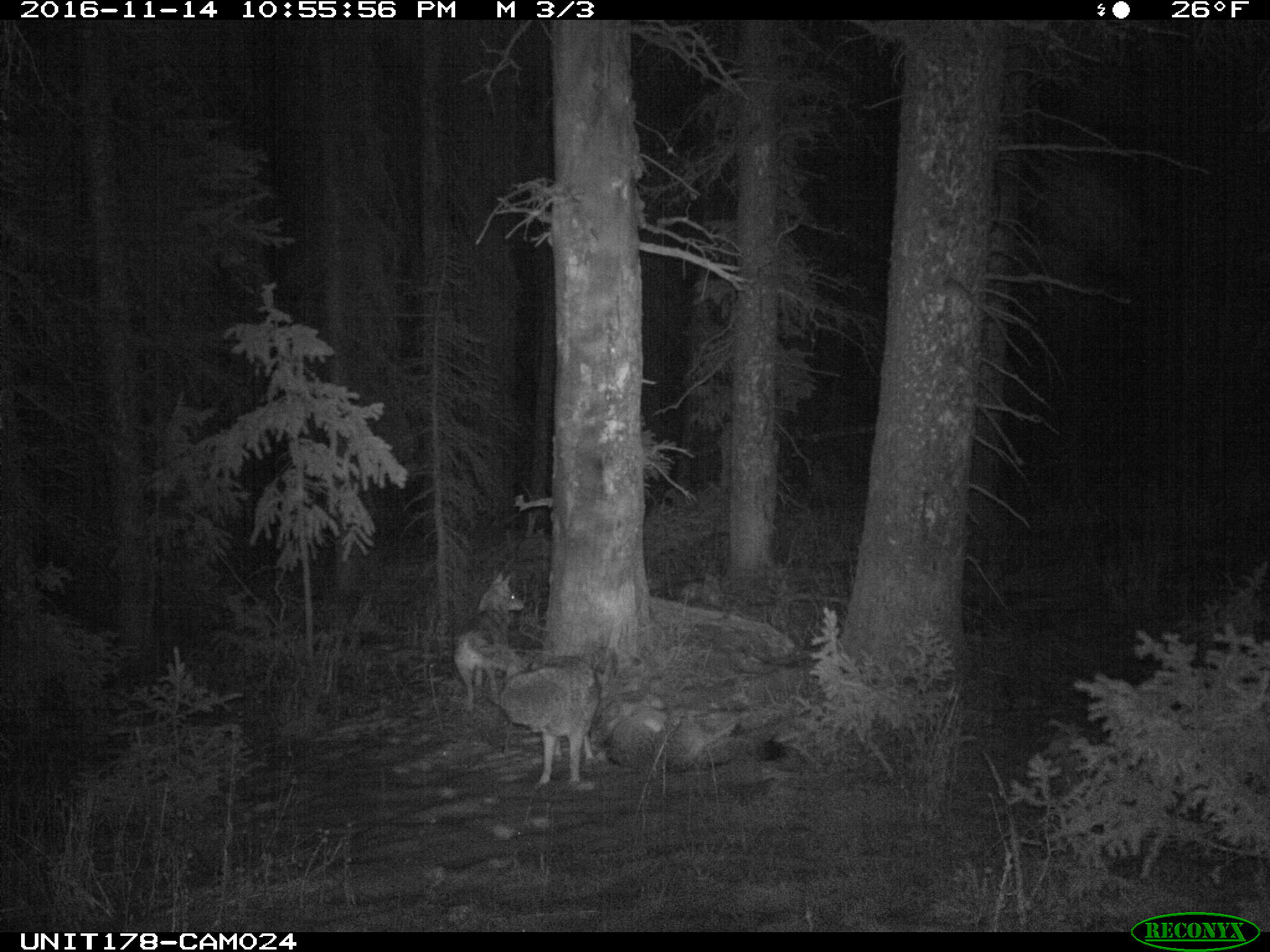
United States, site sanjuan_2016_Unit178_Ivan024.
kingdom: Animalia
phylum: Chordata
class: Mammalia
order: Carnivora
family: Canidae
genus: Canis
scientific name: Canis latrans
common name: coyote